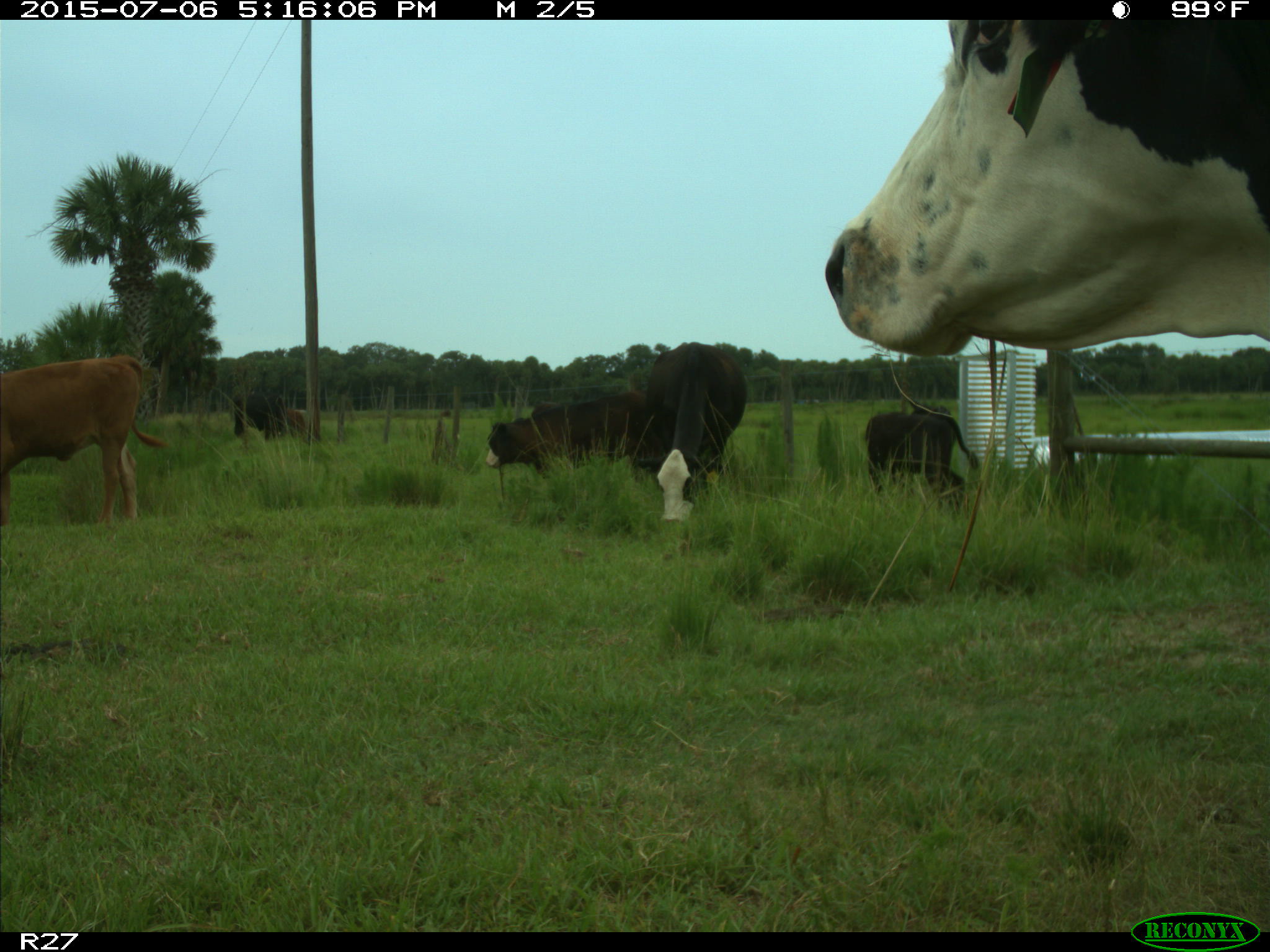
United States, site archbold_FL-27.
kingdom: Animalia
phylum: Chordata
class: Mammalia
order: Artiodactyla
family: Bovidae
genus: Bos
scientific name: Bos taurus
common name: domestic cow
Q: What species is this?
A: Bos taurus (domestic cow).